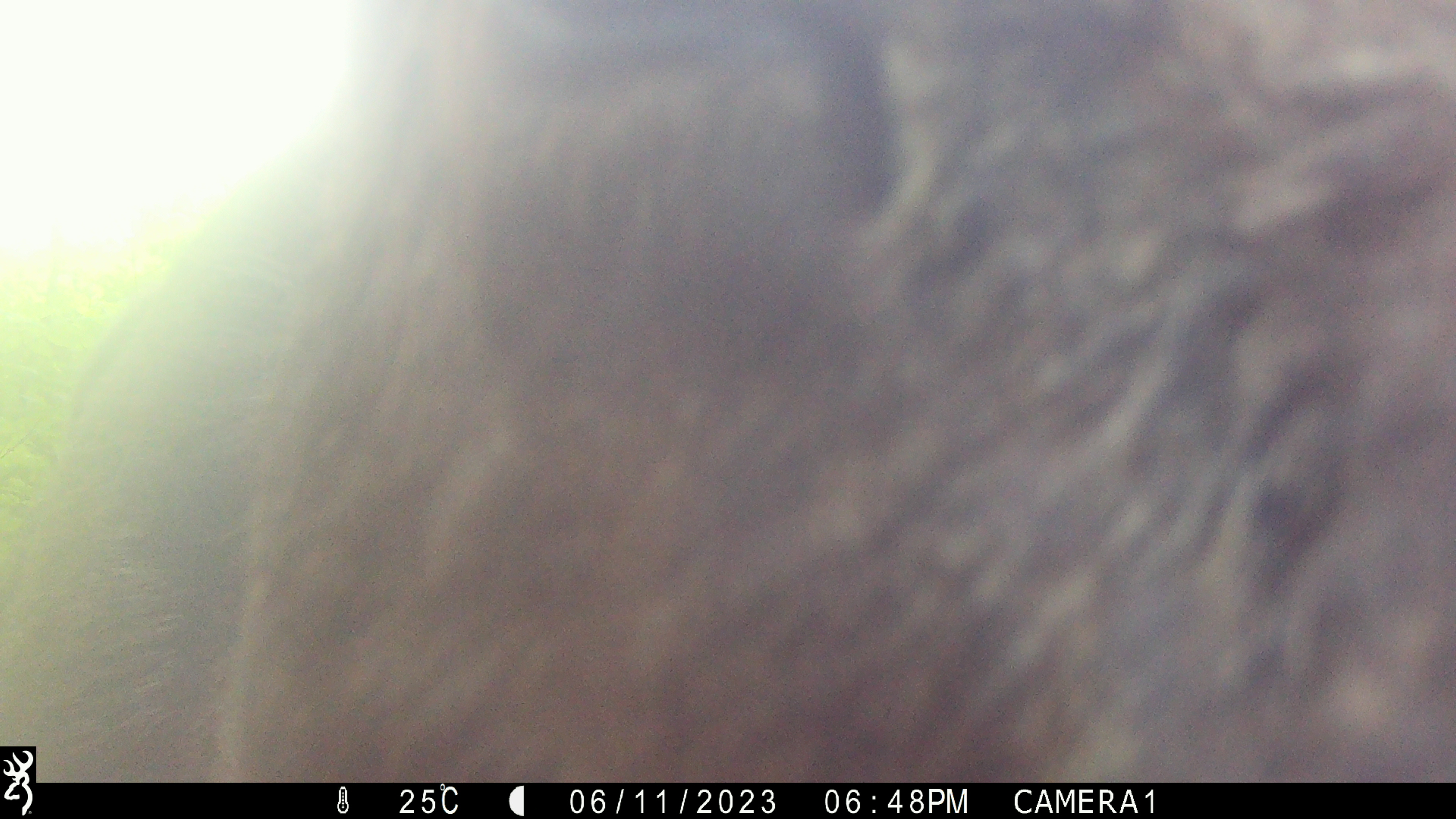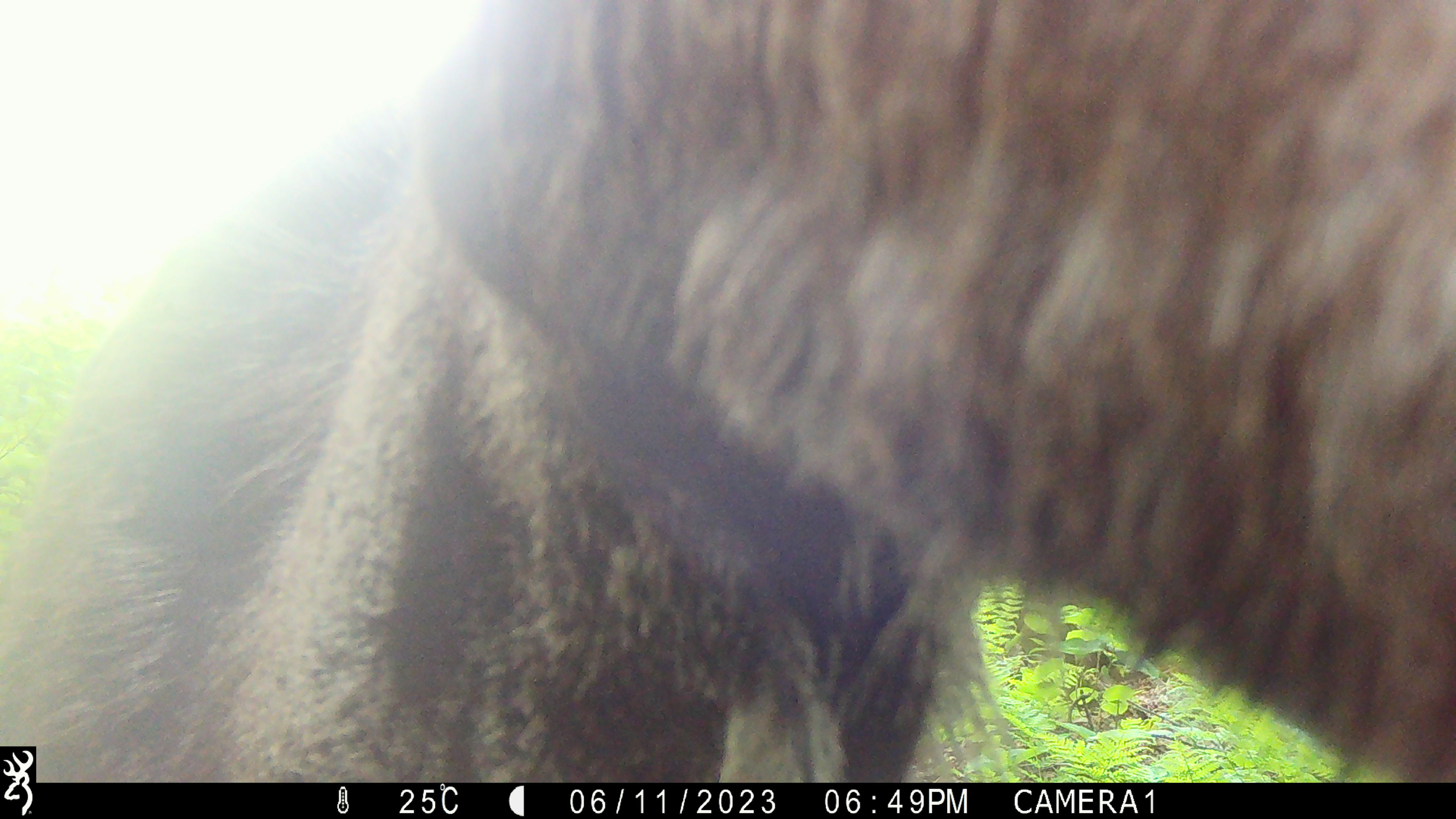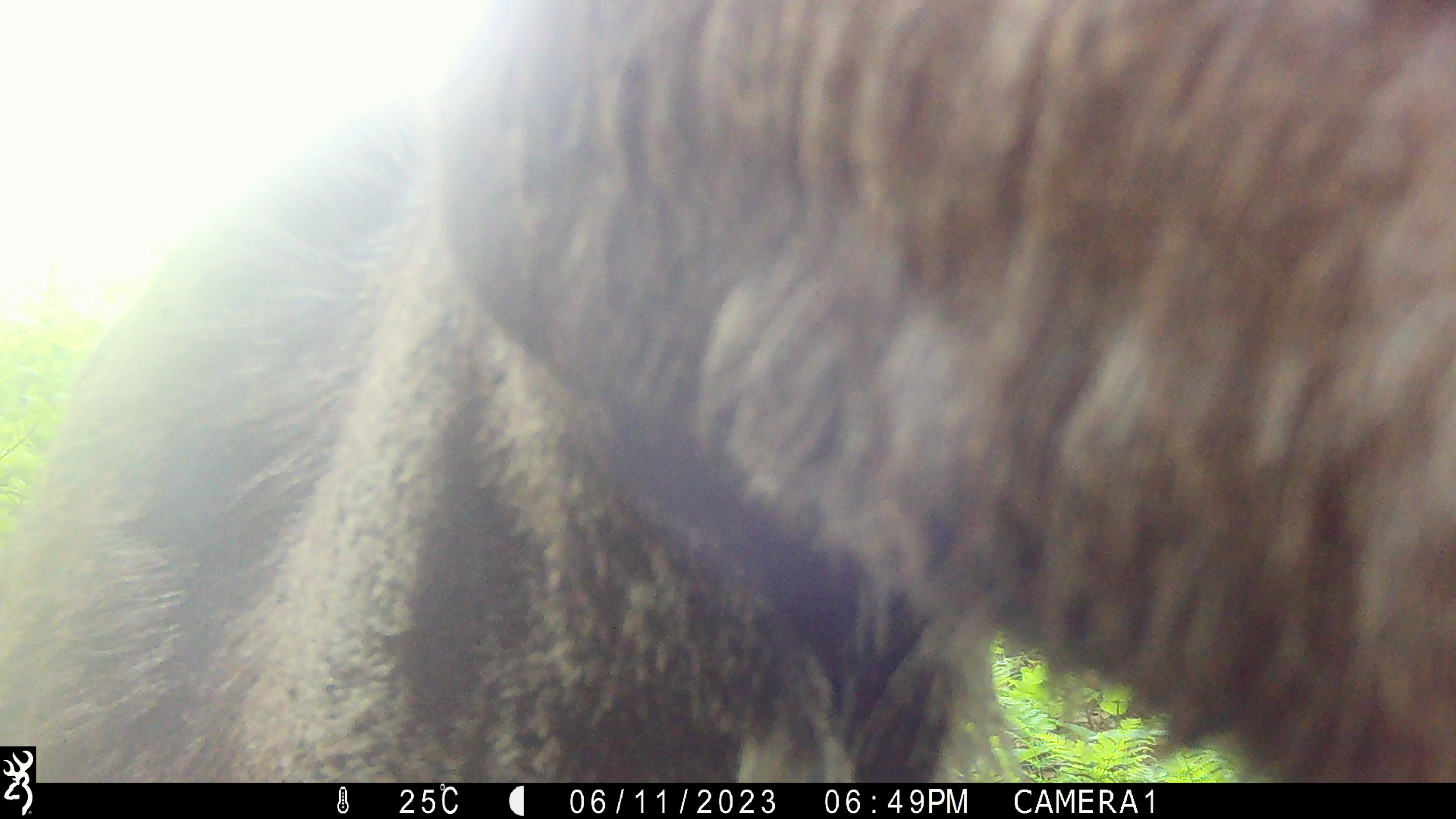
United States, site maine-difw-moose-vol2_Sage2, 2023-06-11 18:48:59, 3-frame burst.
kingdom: Animalia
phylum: Chordata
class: Mammalia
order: Artiodactyla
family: Cervidae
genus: Alces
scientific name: Alces alces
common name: moose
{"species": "moose (Alces alces)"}